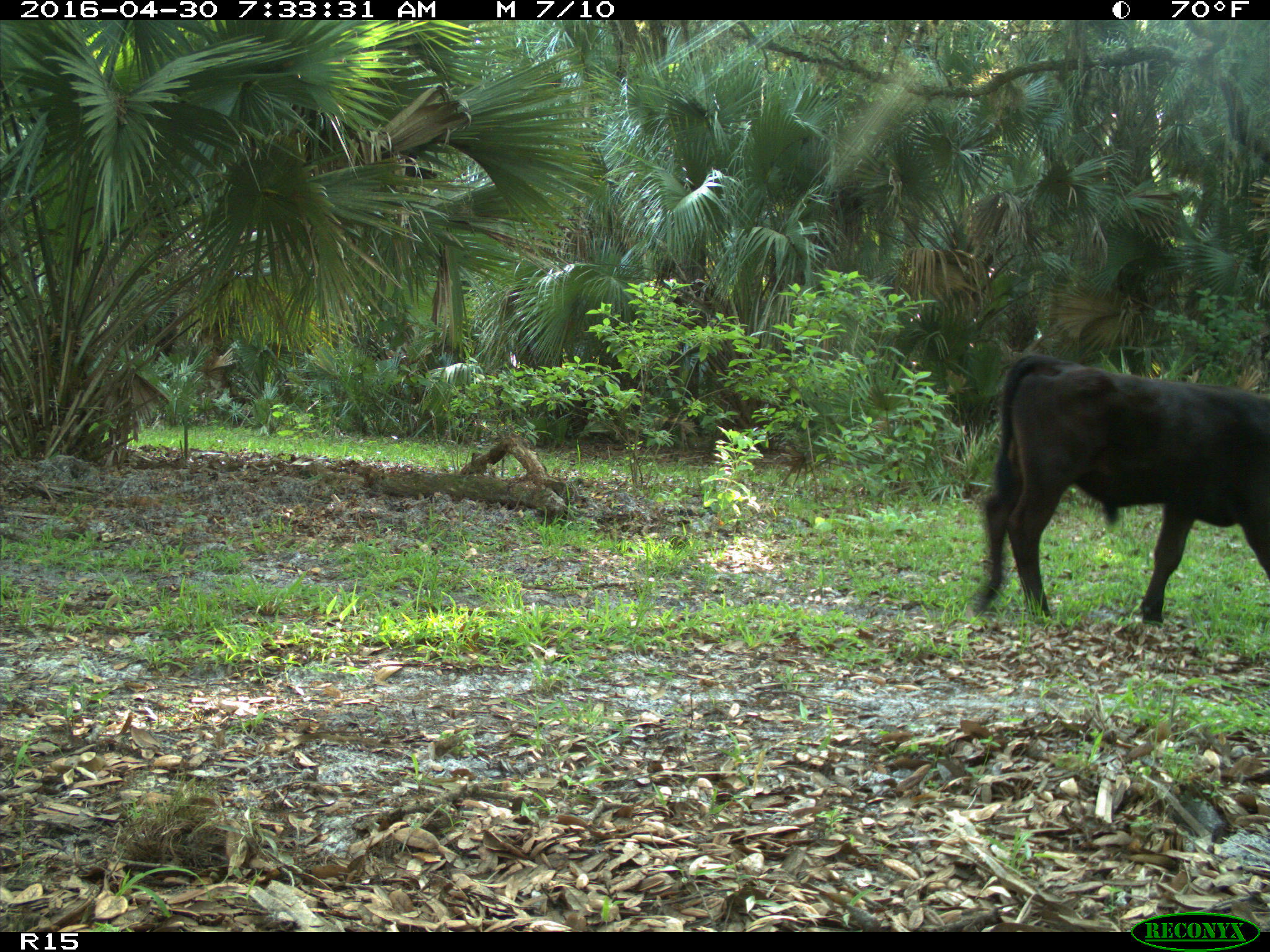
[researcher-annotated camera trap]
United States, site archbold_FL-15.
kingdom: Animalia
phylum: Chordata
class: Mammalia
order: Artiodactyla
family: Bovidae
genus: Bos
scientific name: Bos taurus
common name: domestic cow